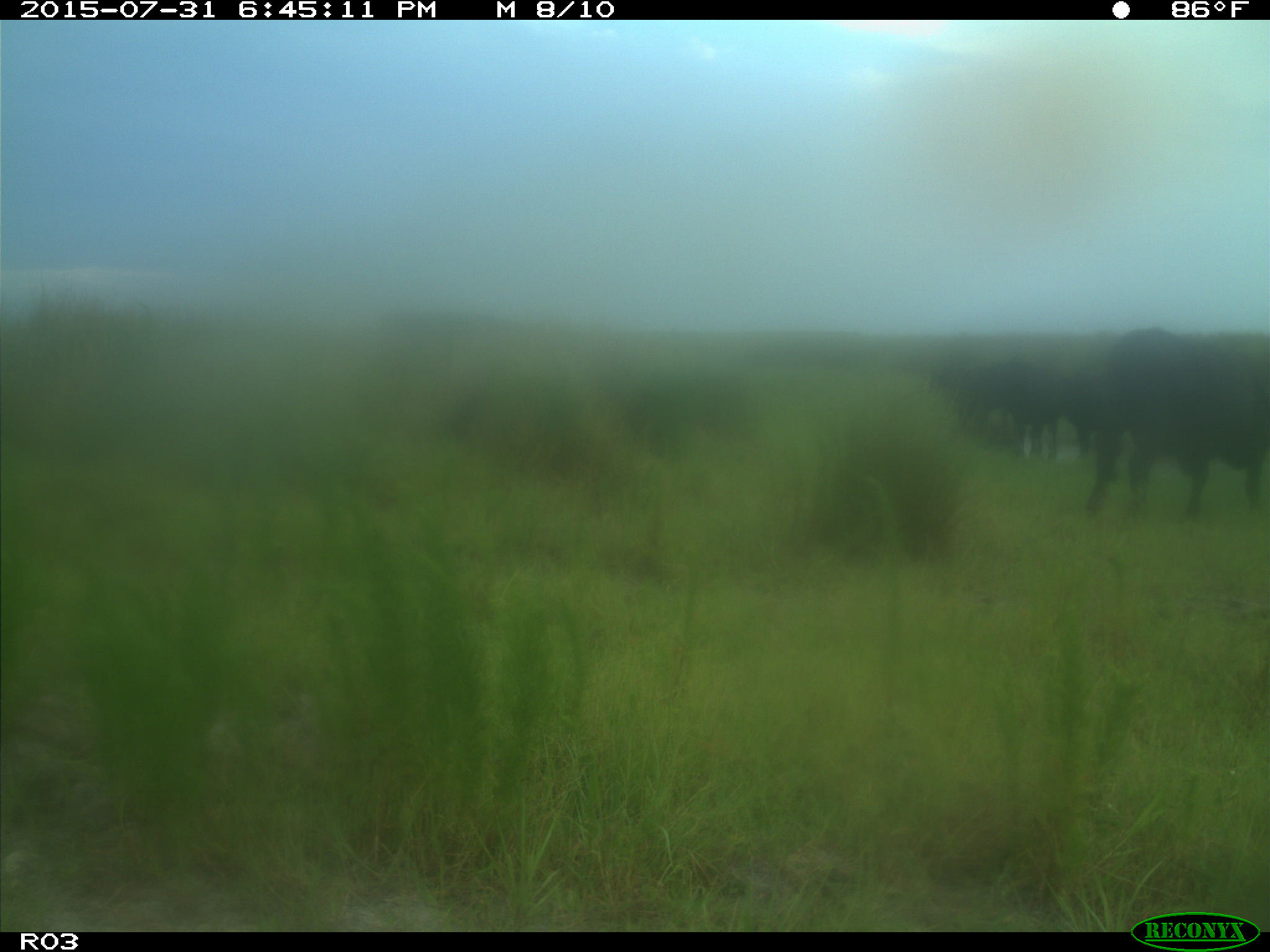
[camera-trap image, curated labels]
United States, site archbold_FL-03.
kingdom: Animalia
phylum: Chordata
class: Mammalia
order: Artiodactyla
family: Bovidae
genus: Bos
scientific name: Bos taurus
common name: domestic cow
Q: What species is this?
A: Bos taurus (domestic cow).